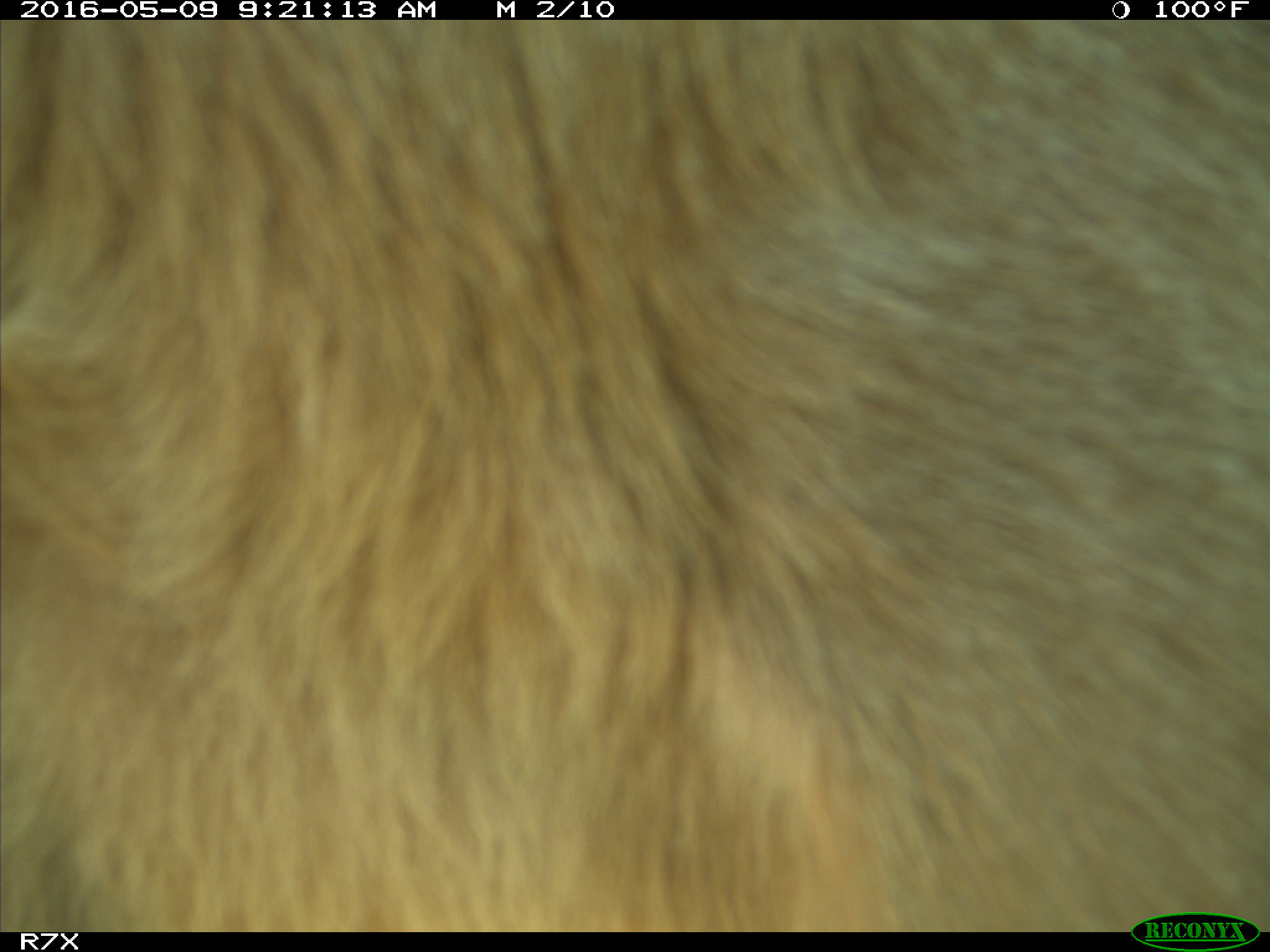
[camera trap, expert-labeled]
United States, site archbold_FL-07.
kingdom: Animalia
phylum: Chordata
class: Mammalia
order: Artiodactyla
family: Bovidae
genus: Bos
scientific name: Bos taurus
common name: domestic cow